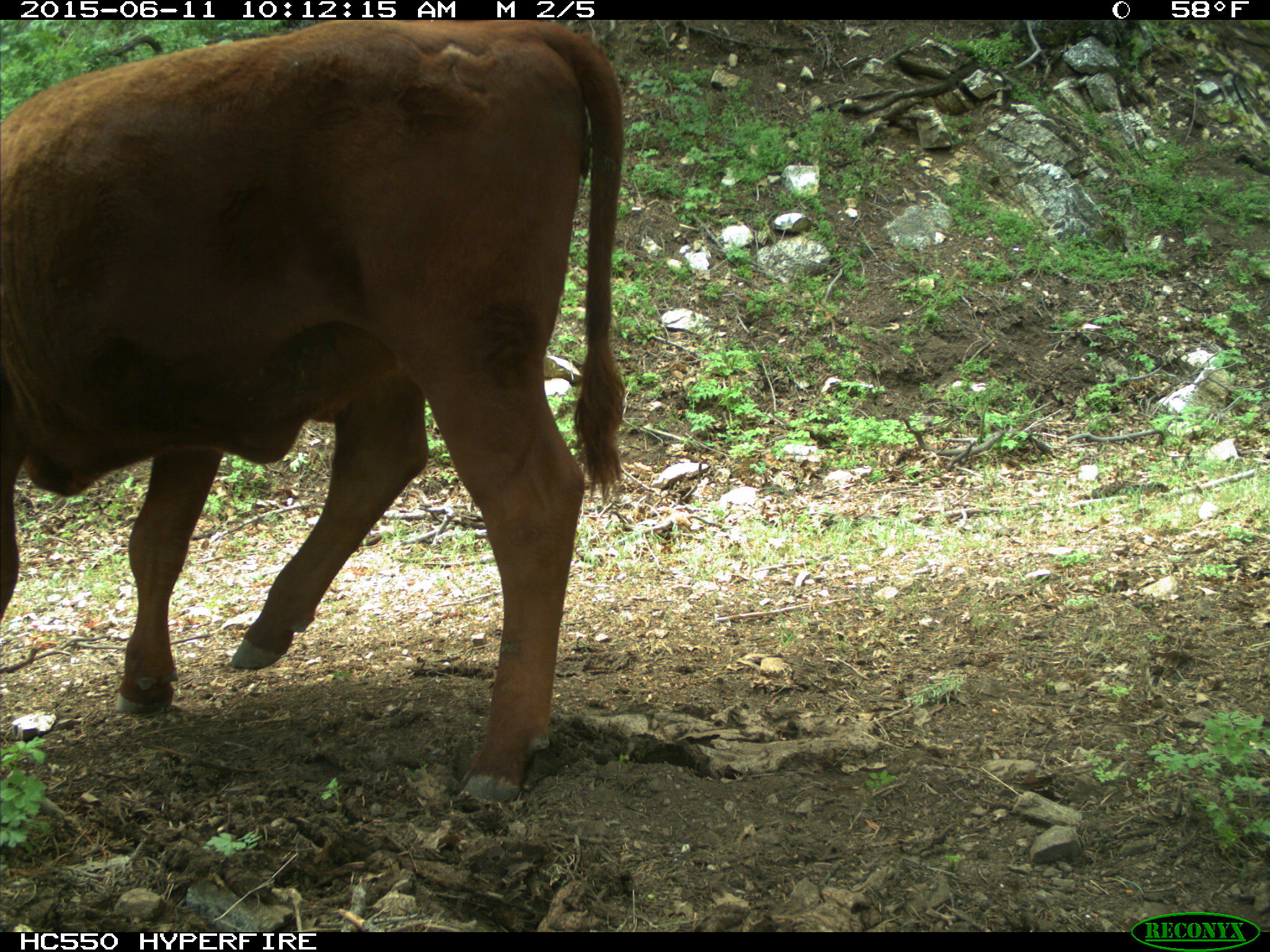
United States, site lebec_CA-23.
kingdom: Animalia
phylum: Chordata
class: Mammalia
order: Artiodactyla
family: Bovidae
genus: Bos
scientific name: Bos taurus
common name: domestic cow